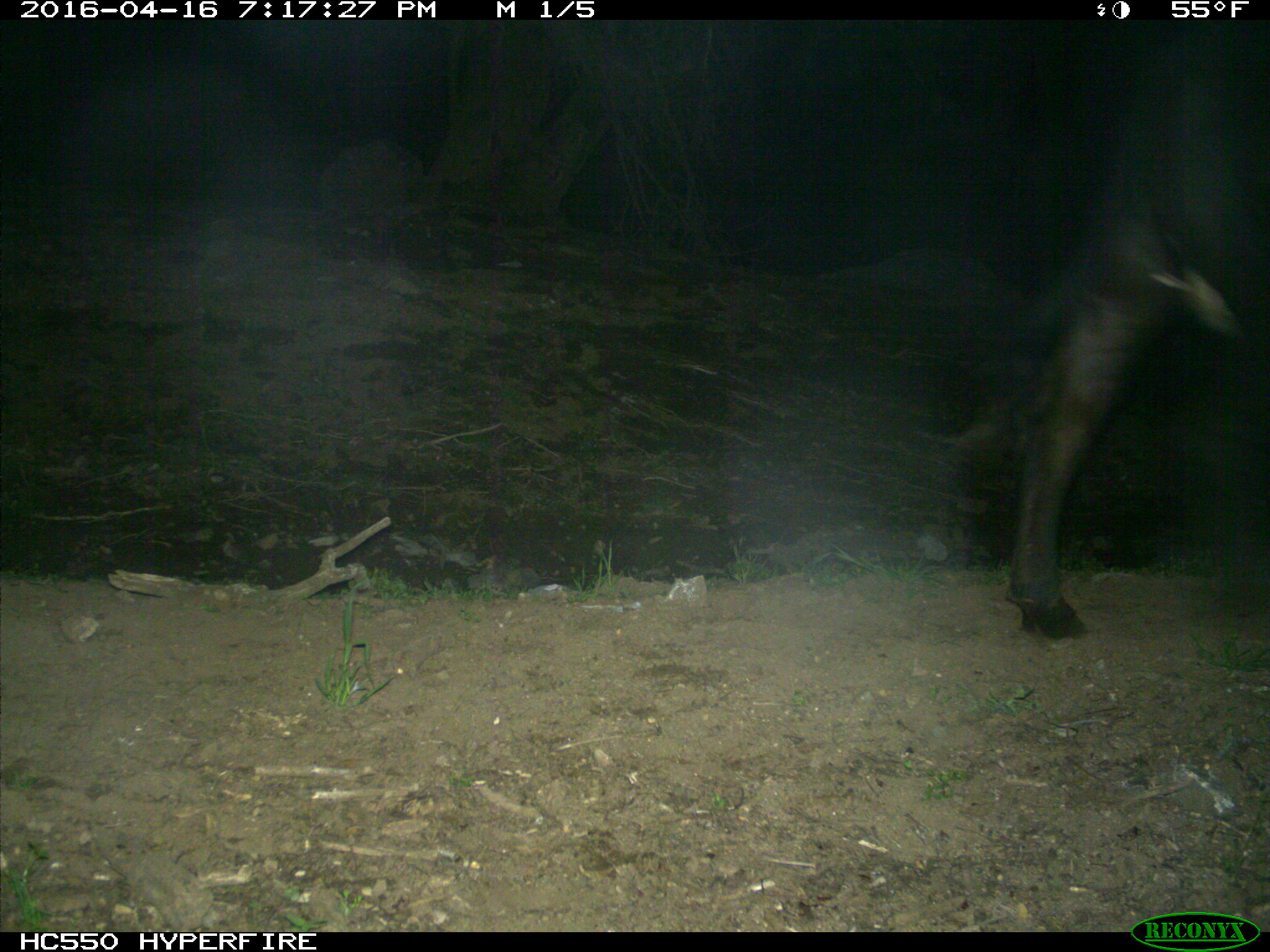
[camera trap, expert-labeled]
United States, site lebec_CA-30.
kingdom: Animalia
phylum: Chordata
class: Mammalia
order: Artiodactyla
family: Bovidae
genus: Bos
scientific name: Bos taurus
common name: domestic cow